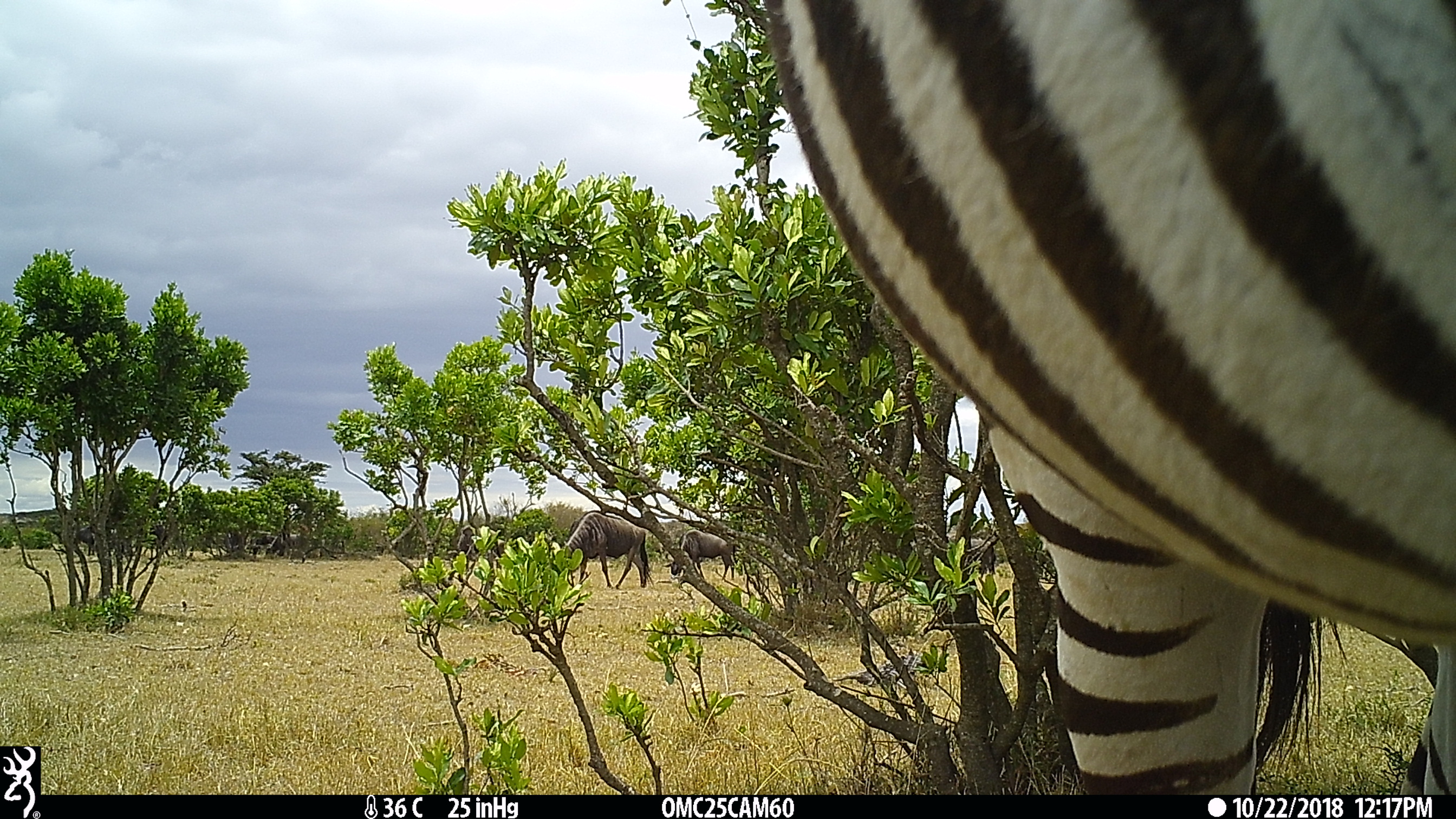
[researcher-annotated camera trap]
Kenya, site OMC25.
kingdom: Animalia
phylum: Chordata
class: Mammalia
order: Artiodactyla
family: Bovidae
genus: Connochaetes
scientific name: Connochaetes taurinus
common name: blue wildebeest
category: wildebeest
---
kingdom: Animalia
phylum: Chordata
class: Mammalia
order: Perissodactyla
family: Equidae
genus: Equus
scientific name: Equus quagga burchellii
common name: burchell's zebra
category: zebra